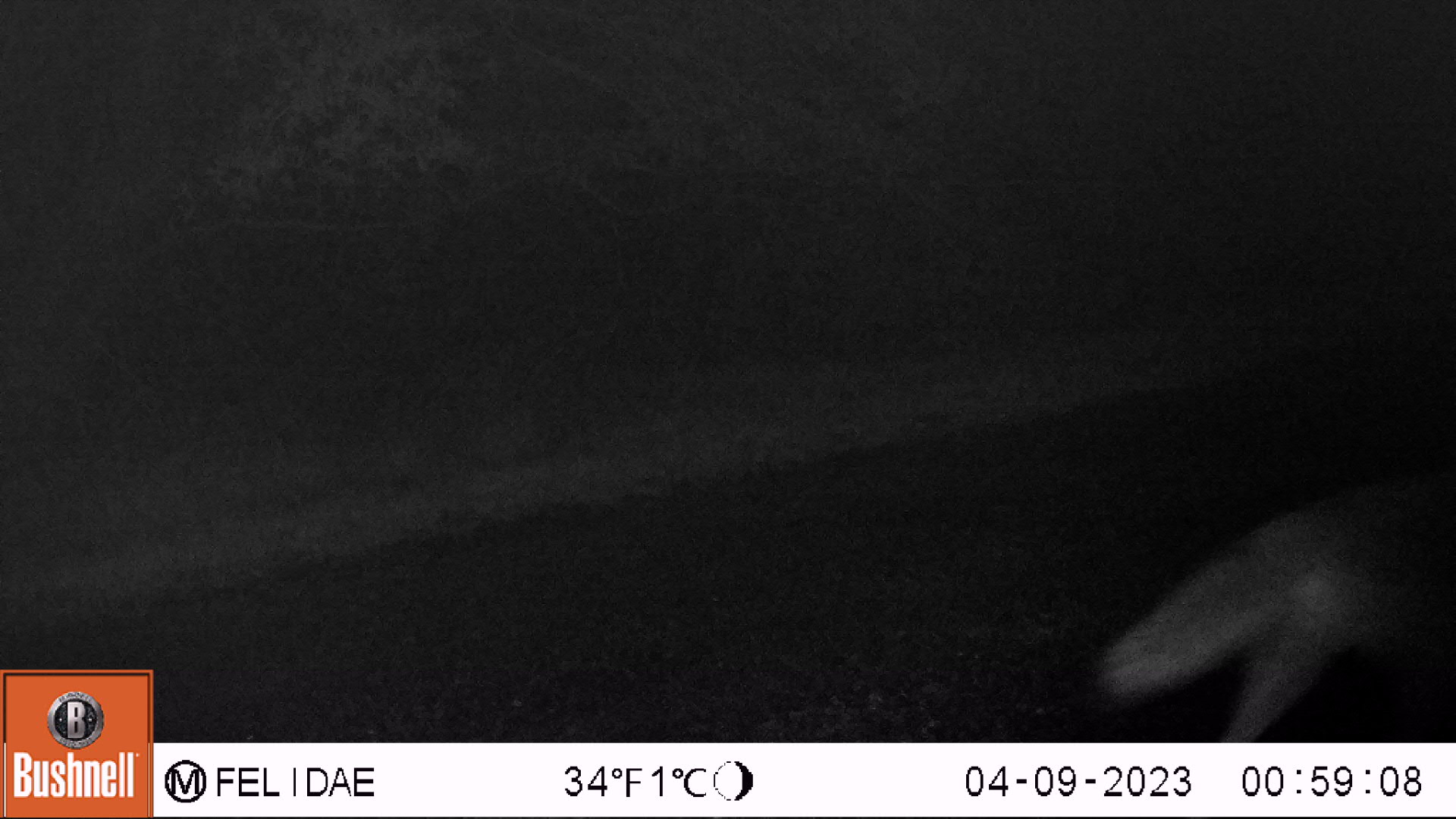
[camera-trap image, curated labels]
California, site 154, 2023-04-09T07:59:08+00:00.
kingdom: Animalia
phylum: Chordata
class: Mammalia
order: Carnivora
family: Canidae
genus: Canis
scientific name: Canis latrans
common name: coyote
Coyote (Canis latrans).